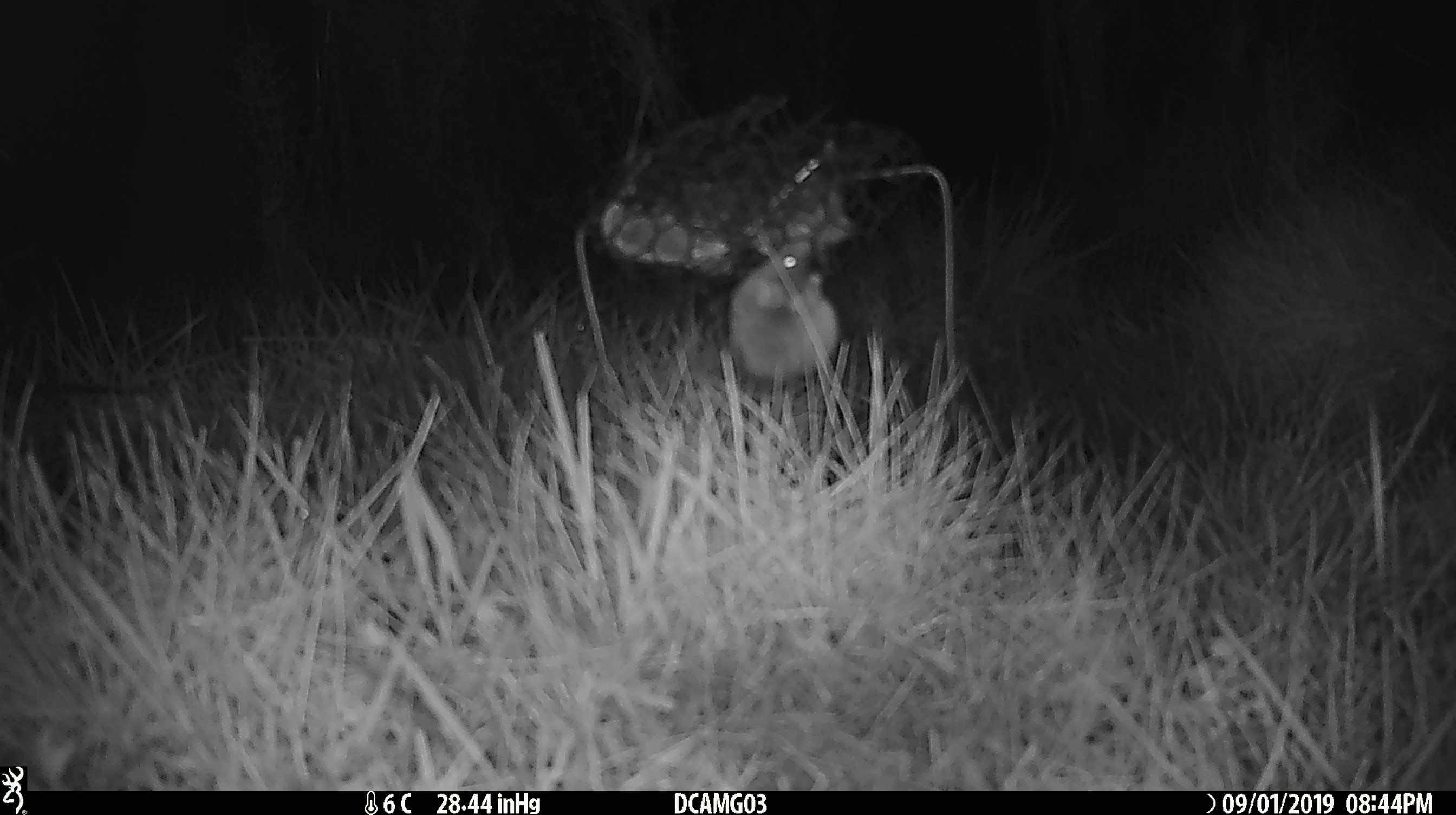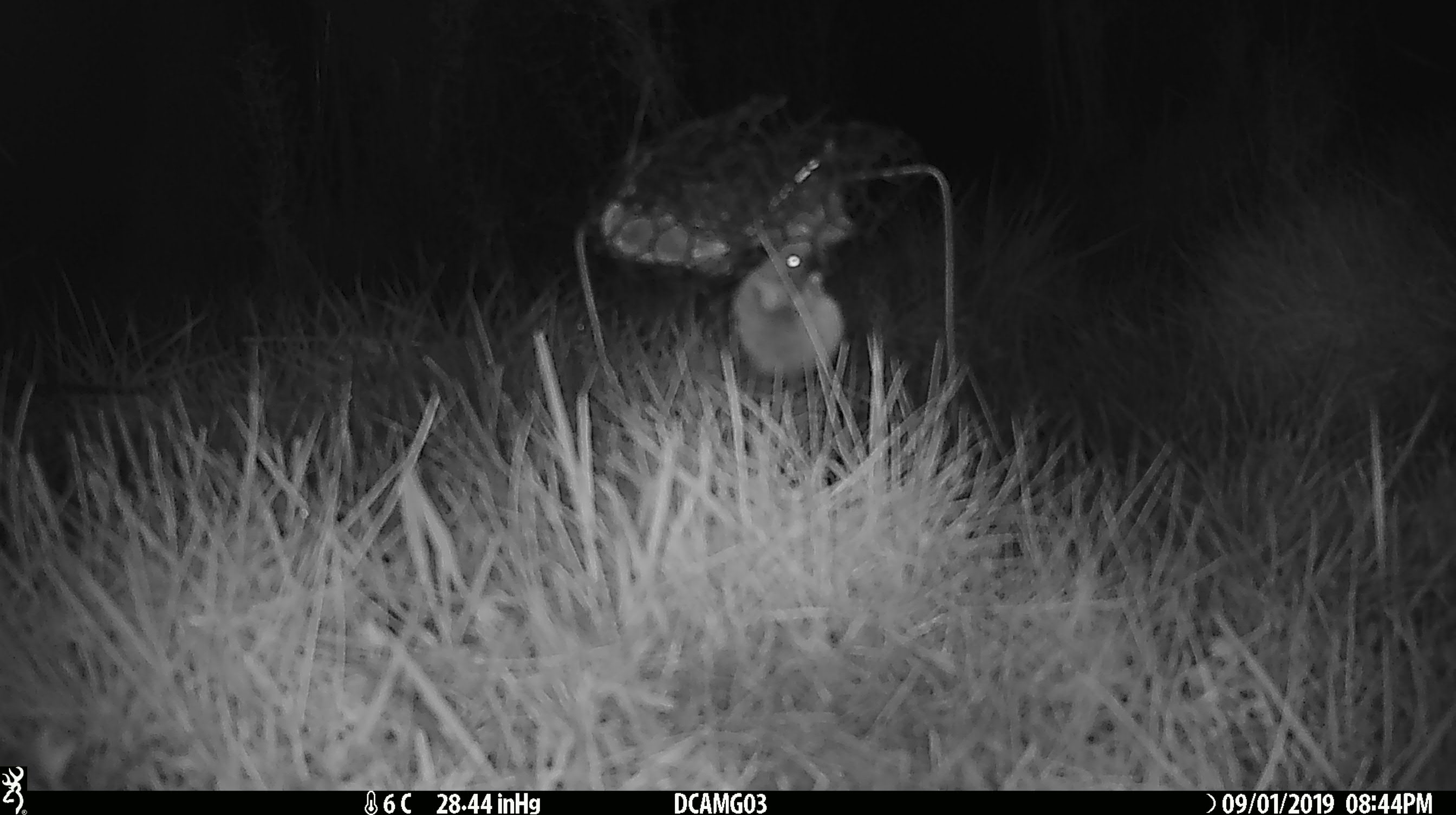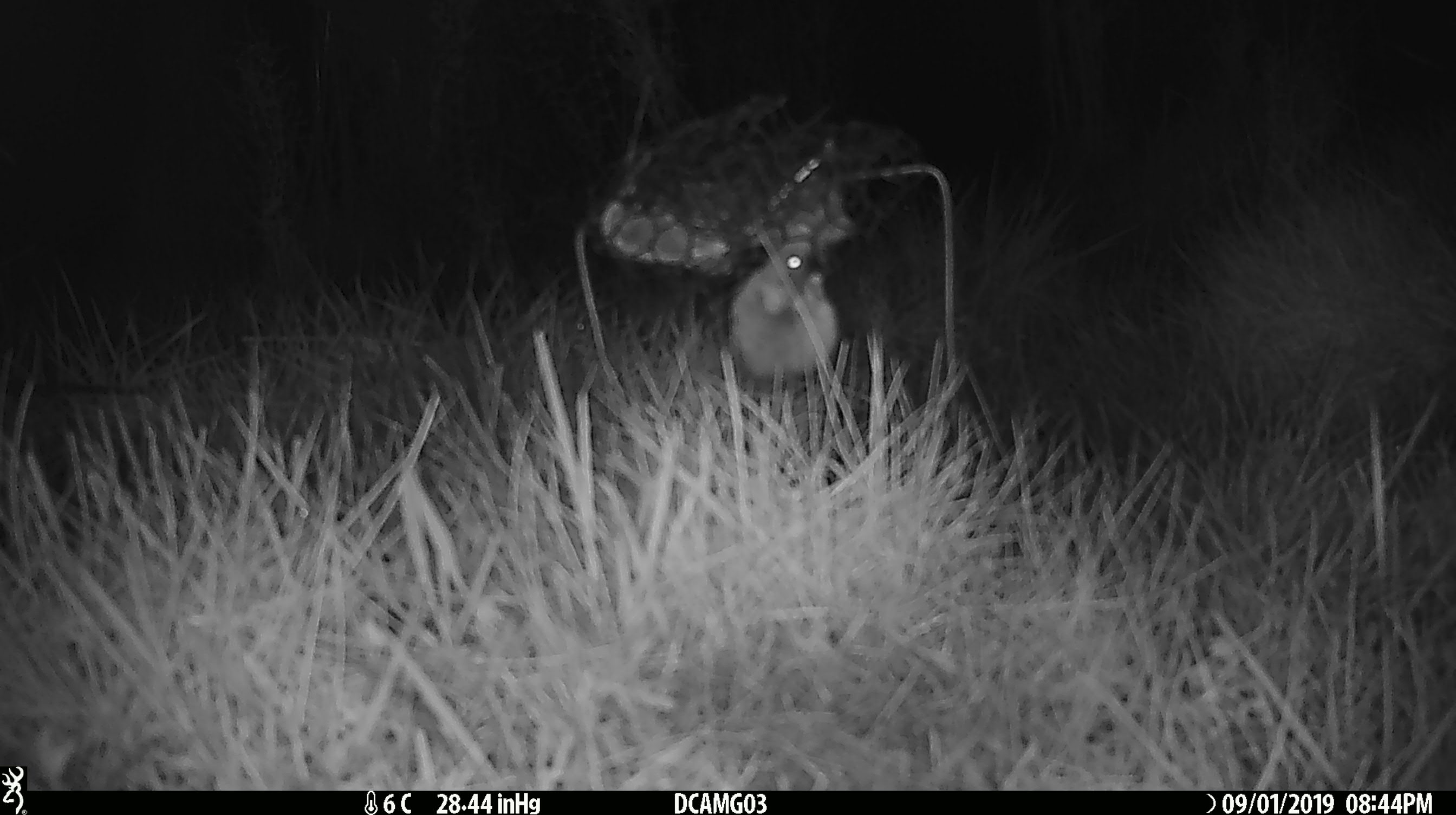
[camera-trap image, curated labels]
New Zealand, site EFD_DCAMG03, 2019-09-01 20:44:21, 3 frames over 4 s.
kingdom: Animalia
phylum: Chordata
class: Mammalia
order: Rodentia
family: Muridae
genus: Mus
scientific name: Mus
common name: mouse